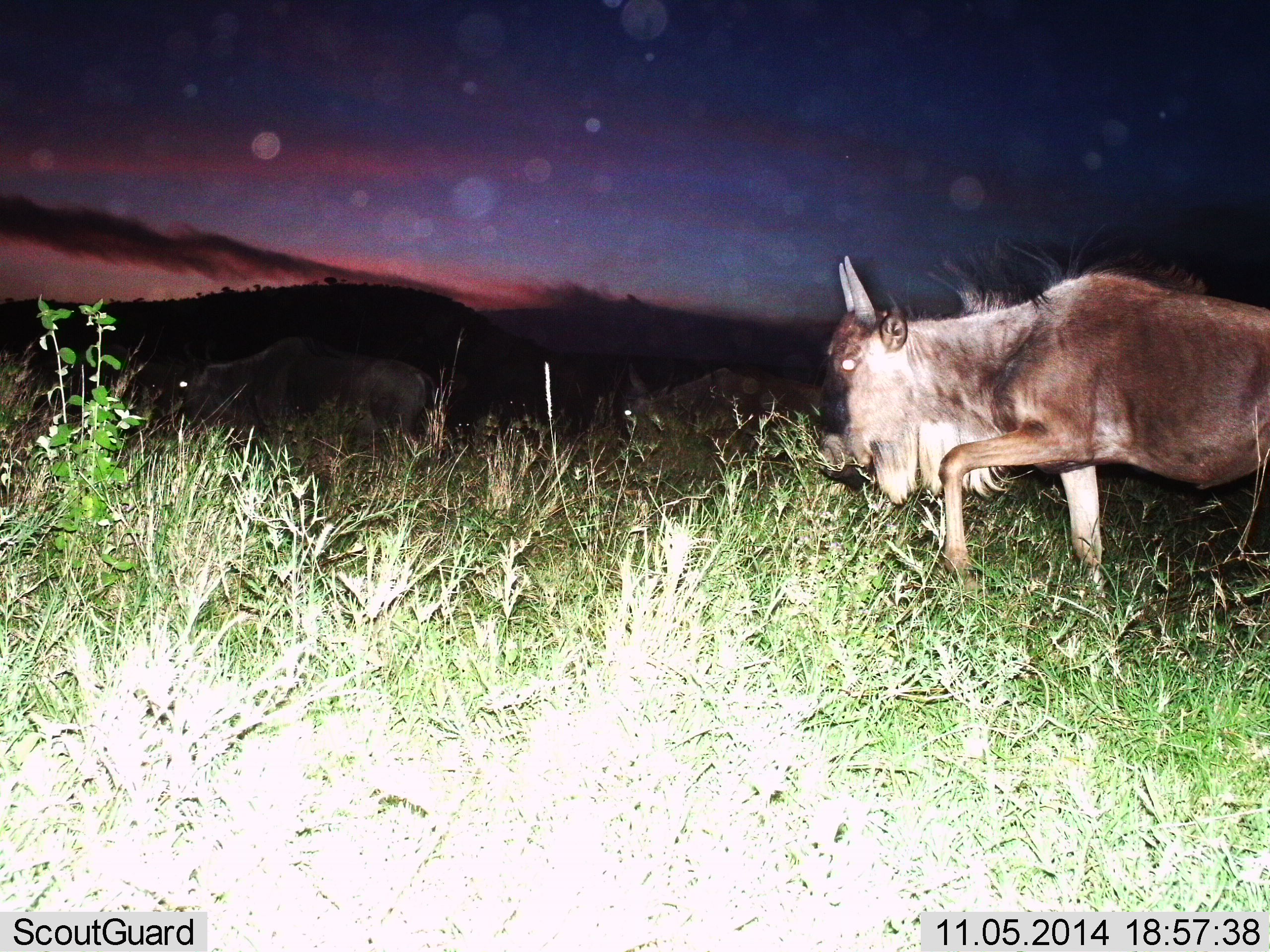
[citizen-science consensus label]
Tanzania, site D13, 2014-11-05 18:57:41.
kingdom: Animalia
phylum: Chordata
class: Mammalia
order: Artiodactyla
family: Bovidae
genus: Connochaetes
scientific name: Connochaetes taurinus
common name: blue wildebeest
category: wildebeest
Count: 1.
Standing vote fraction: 0%.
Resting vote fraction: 0%.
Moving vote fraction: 100%.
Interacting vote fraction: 0%.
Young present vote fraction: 0%.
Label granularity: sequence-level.